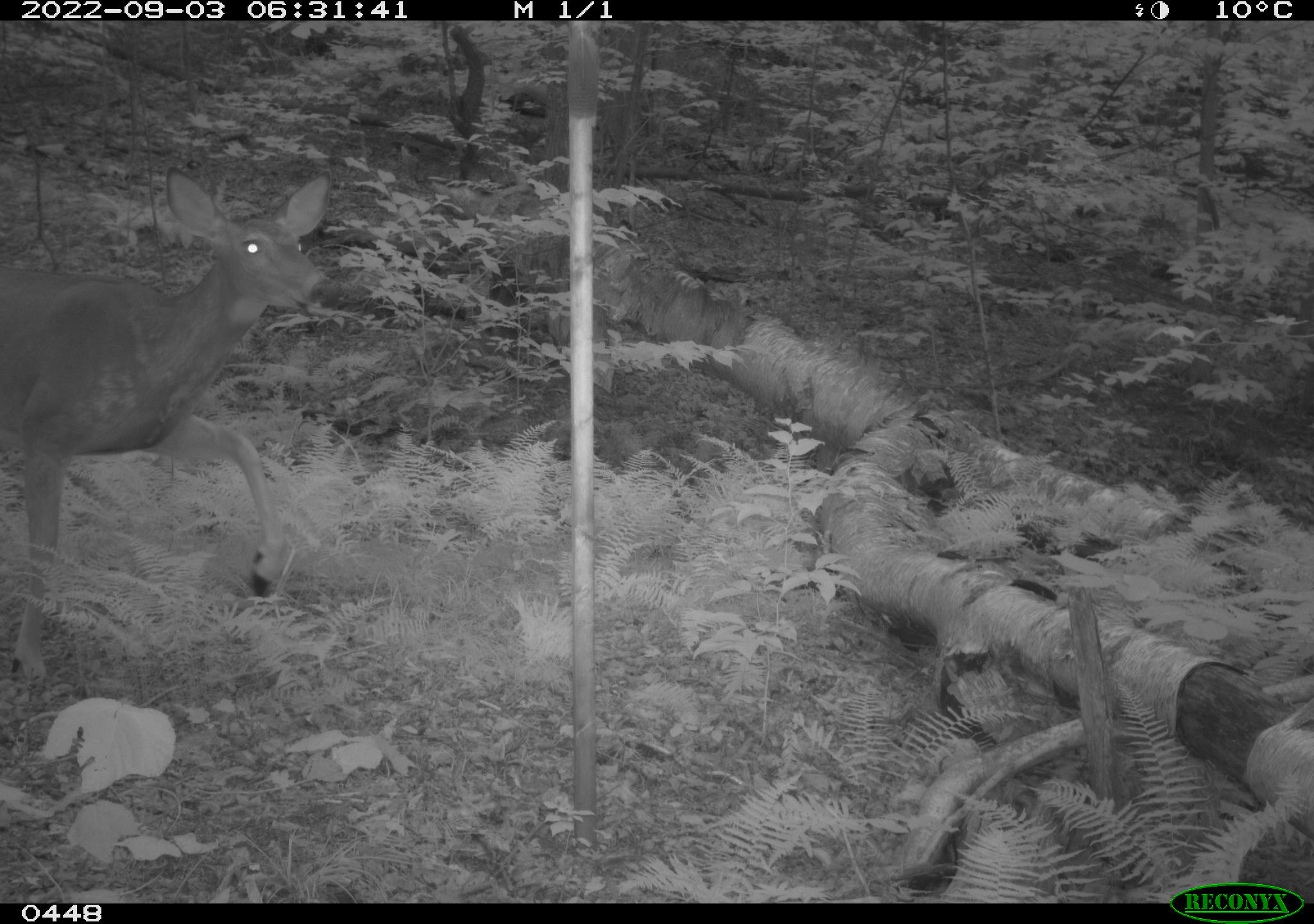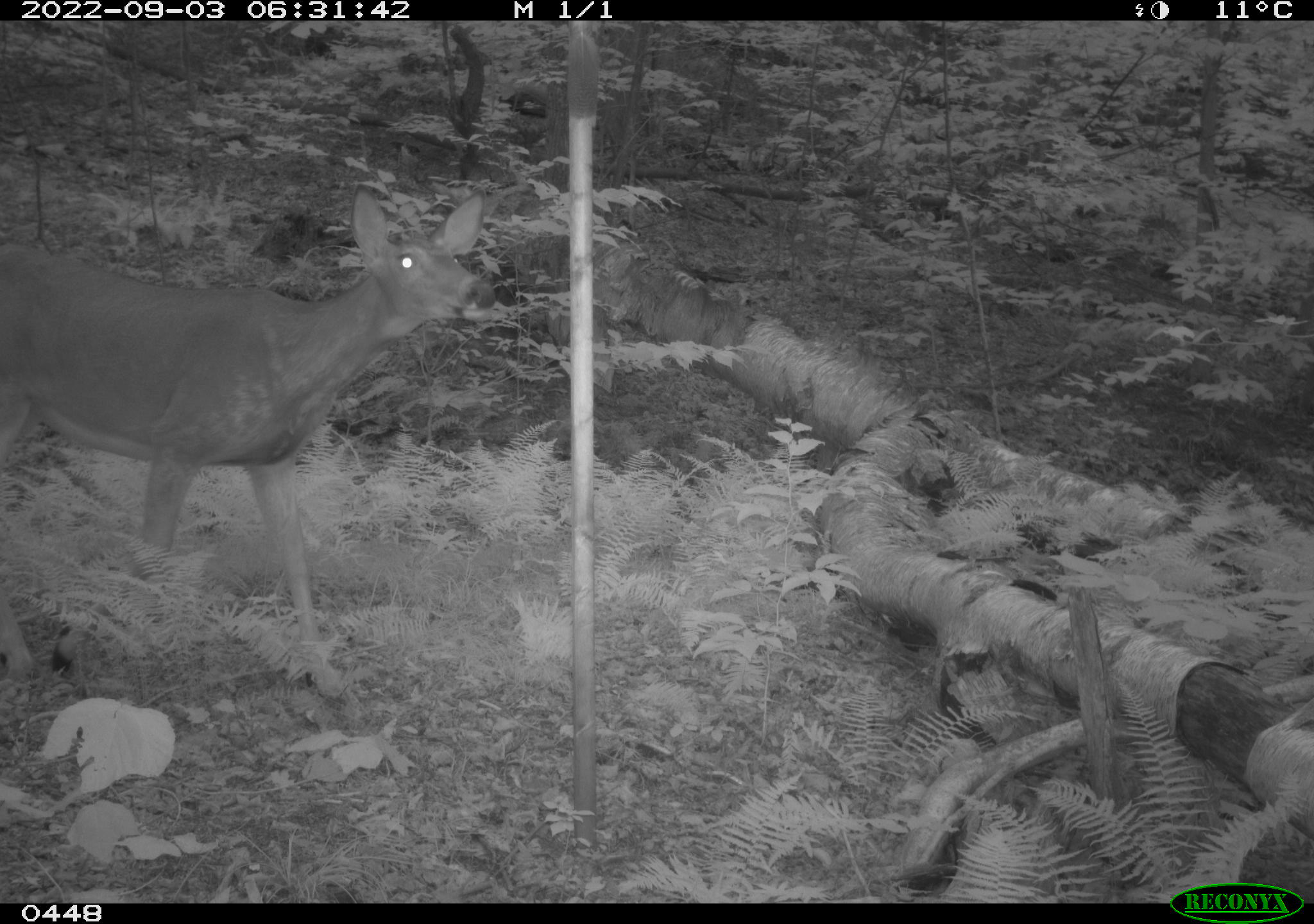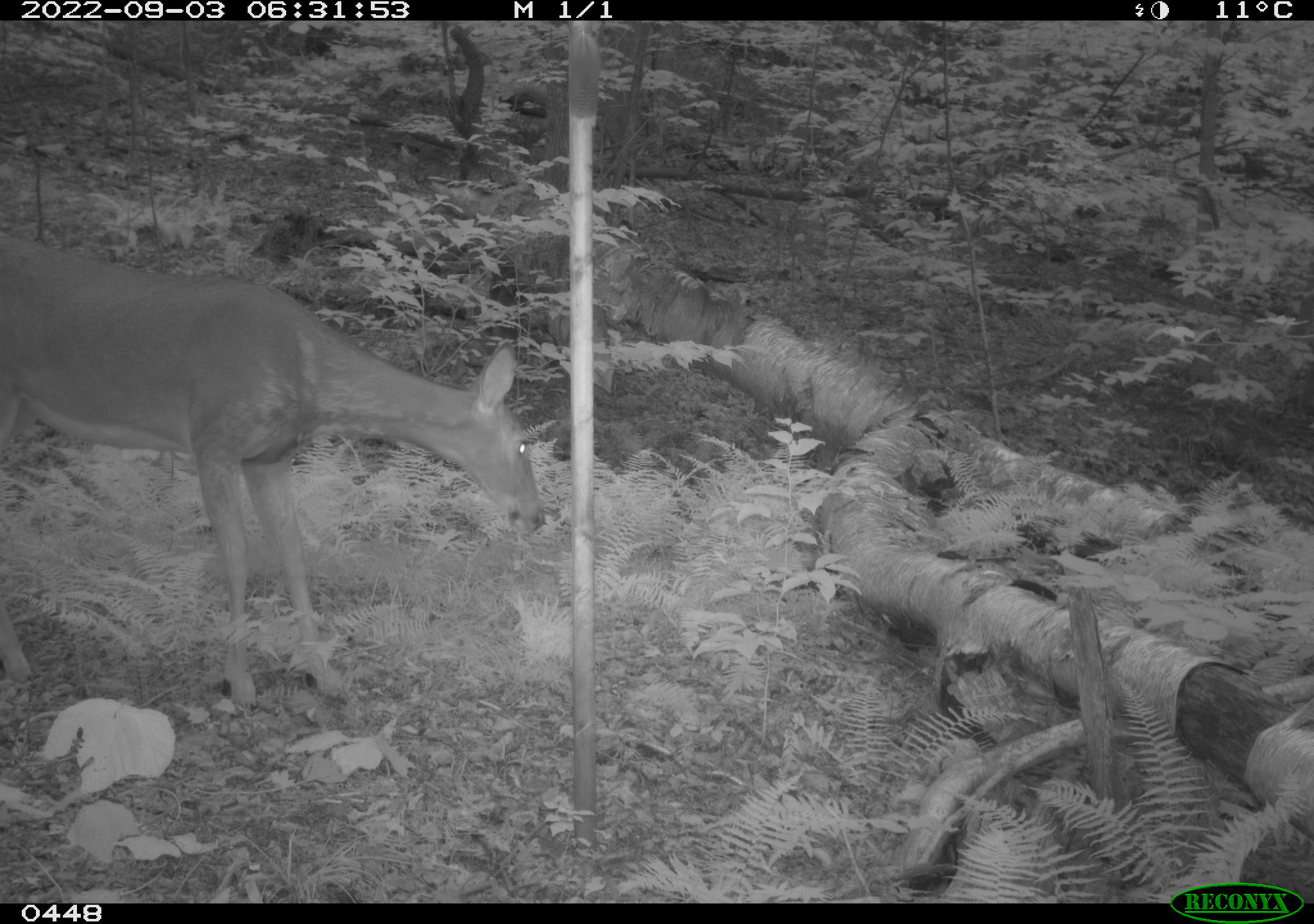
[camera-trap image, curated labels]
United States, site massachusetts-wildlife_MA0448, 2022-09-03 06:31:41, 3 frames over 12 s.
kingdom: Animalia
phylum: Chordata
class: Mammalia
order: Artiodactyla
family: Cervidae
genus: Odocoileus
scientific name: Odocoileus virginianus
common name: white-tailed deer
White-tailed deer (Odocoileus virginianus).